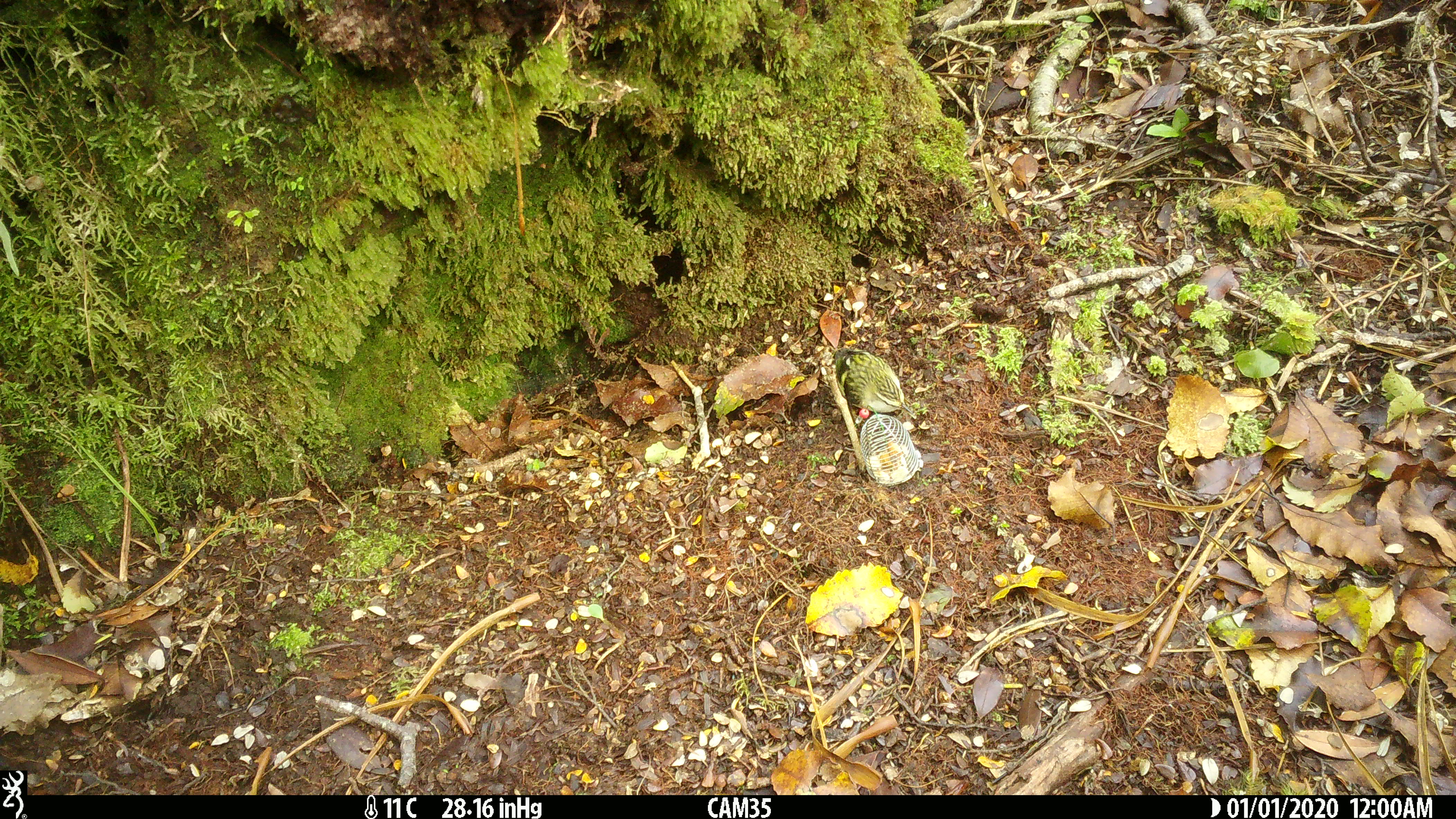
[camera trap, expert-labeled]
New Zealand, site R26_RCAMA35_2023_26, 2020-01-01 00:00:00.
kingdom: Animalia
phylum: Chordata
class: Aves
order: Passeriformes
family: Acanthisittidae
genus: Acanthisitta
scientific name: Acanthisitta chloris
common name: rifleman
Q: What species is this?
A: Rifleman (Acanthisitta chloris).